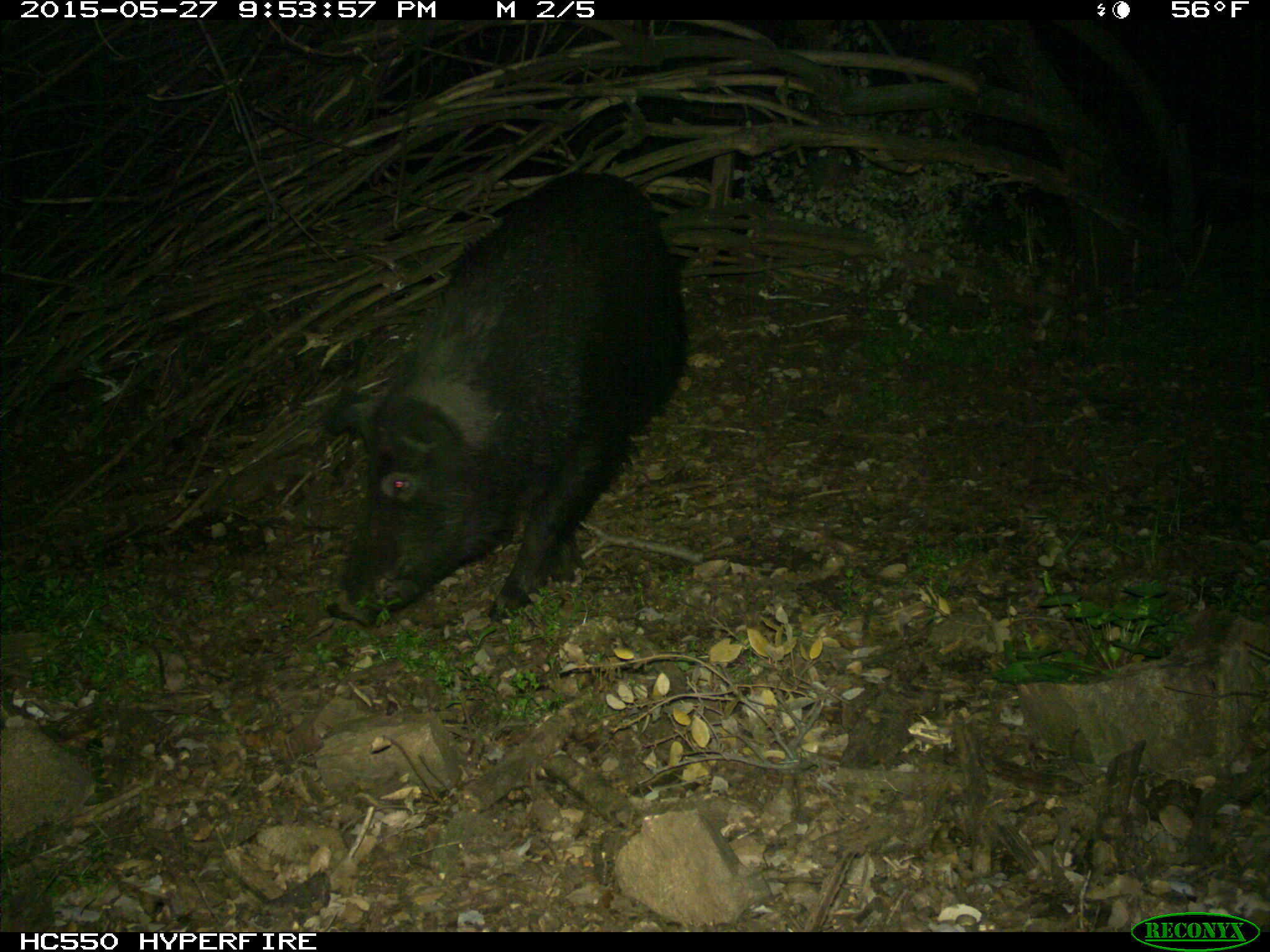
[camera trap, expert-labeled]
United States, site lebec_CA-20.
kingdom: Animalia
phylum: Chordata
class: Mammalia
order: Artiodactyla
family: Suidae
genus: Sus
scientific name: Sus scrofa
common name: wild boar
Sus scrofa (wild boar).